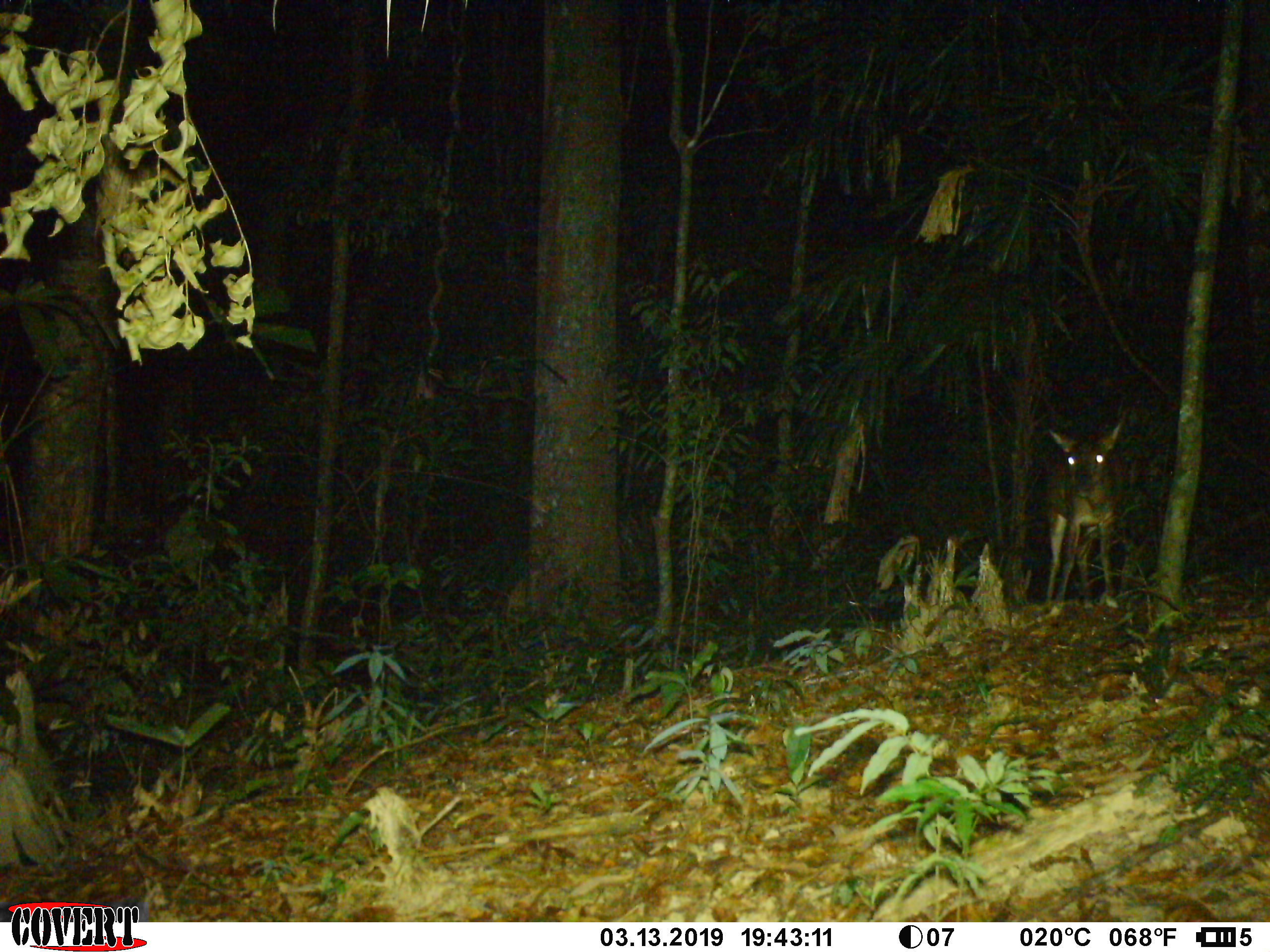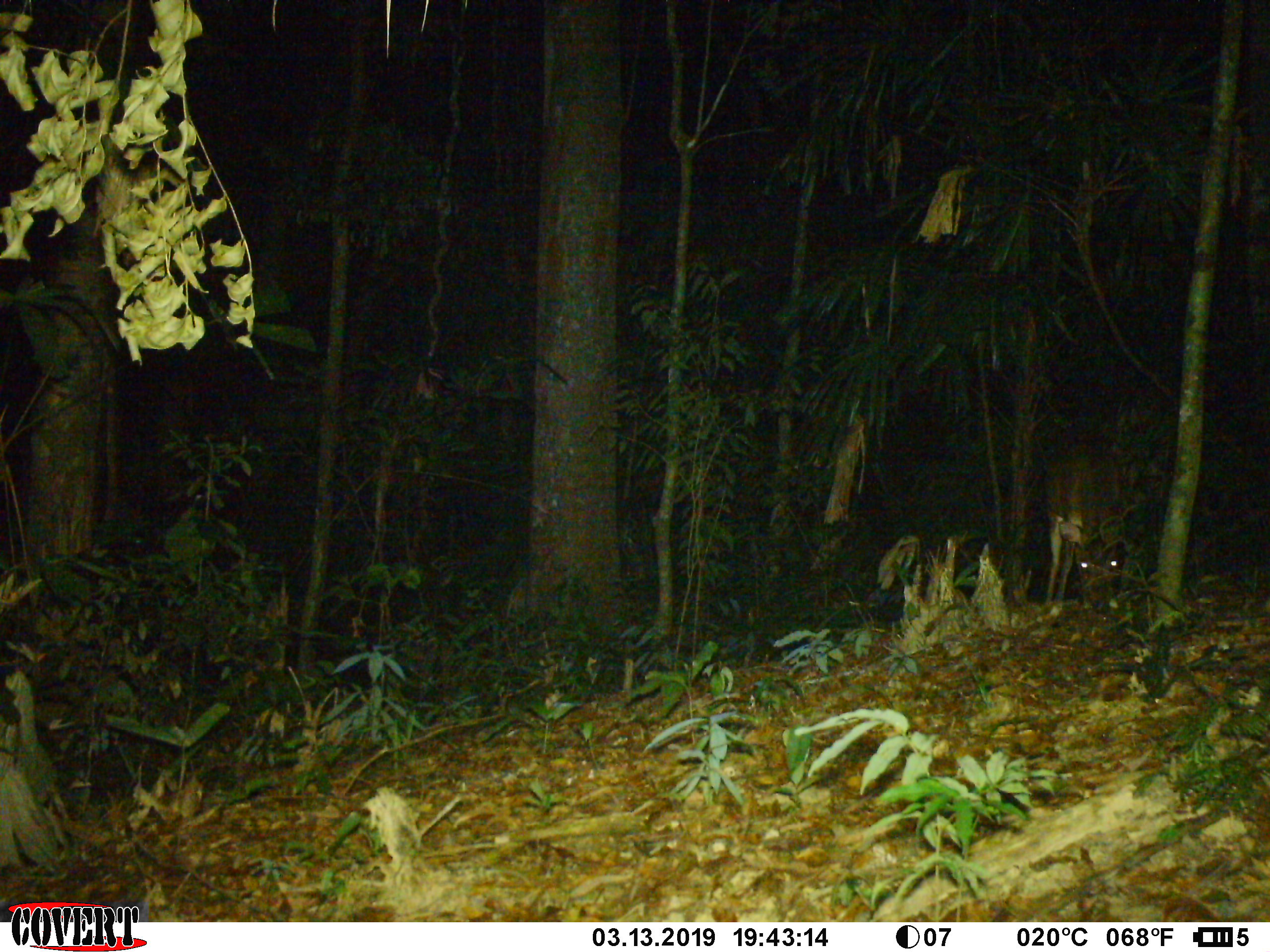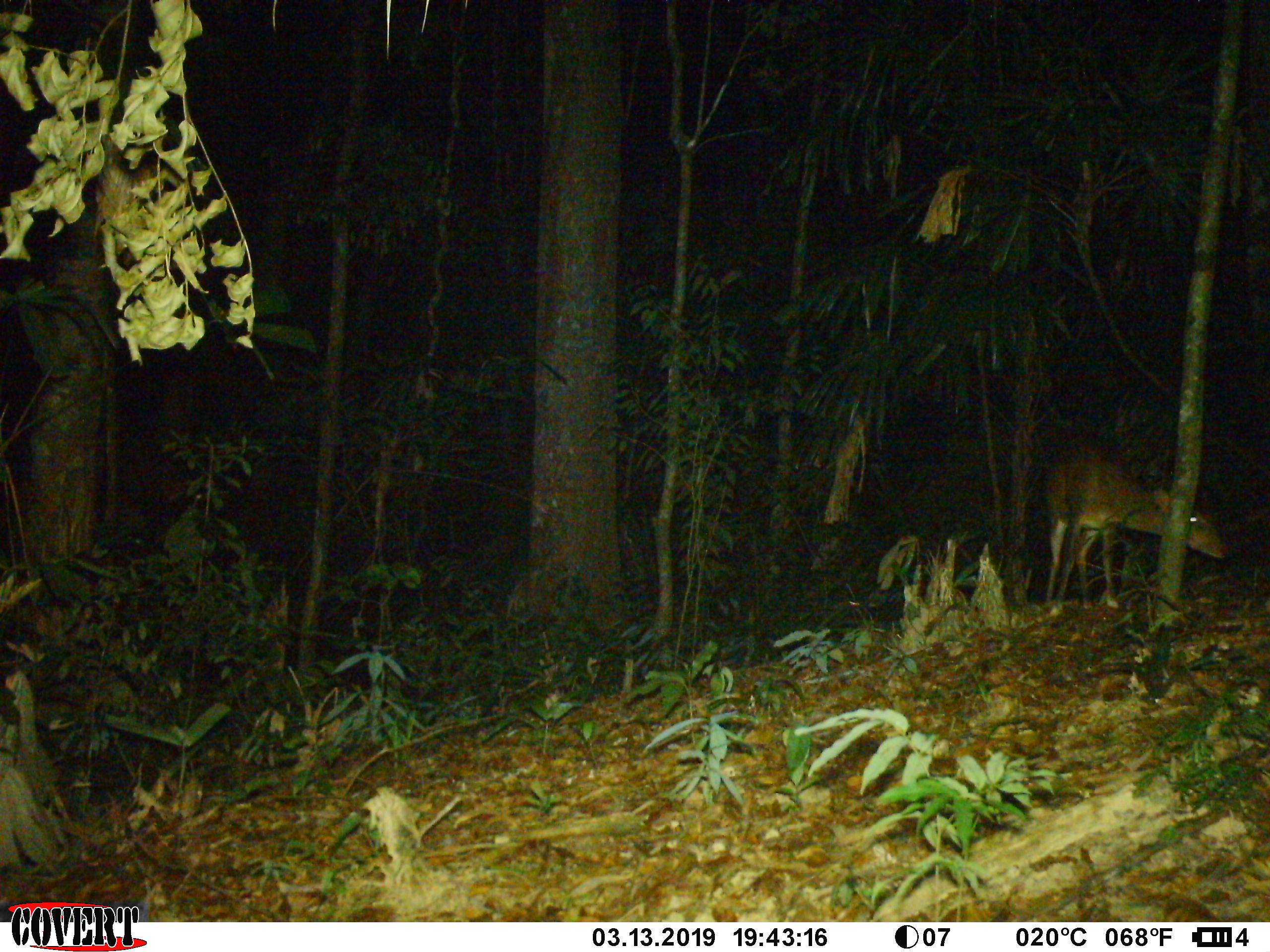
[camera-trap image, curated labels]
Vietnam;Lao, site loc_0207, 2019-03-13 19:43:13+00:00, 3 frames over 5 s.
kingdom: Animalia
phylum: Chordata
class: Mammalia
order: Artiodactyla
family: Cervidae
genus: Muntiacus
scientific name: Muntiacus vuquangensis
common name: large-antlered muntjac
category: large antlered muntjac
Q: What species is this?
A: Large antlered muntjac (large-antlered muntjac) (Muntiacus vuquangensis).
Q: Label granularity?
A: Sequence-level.